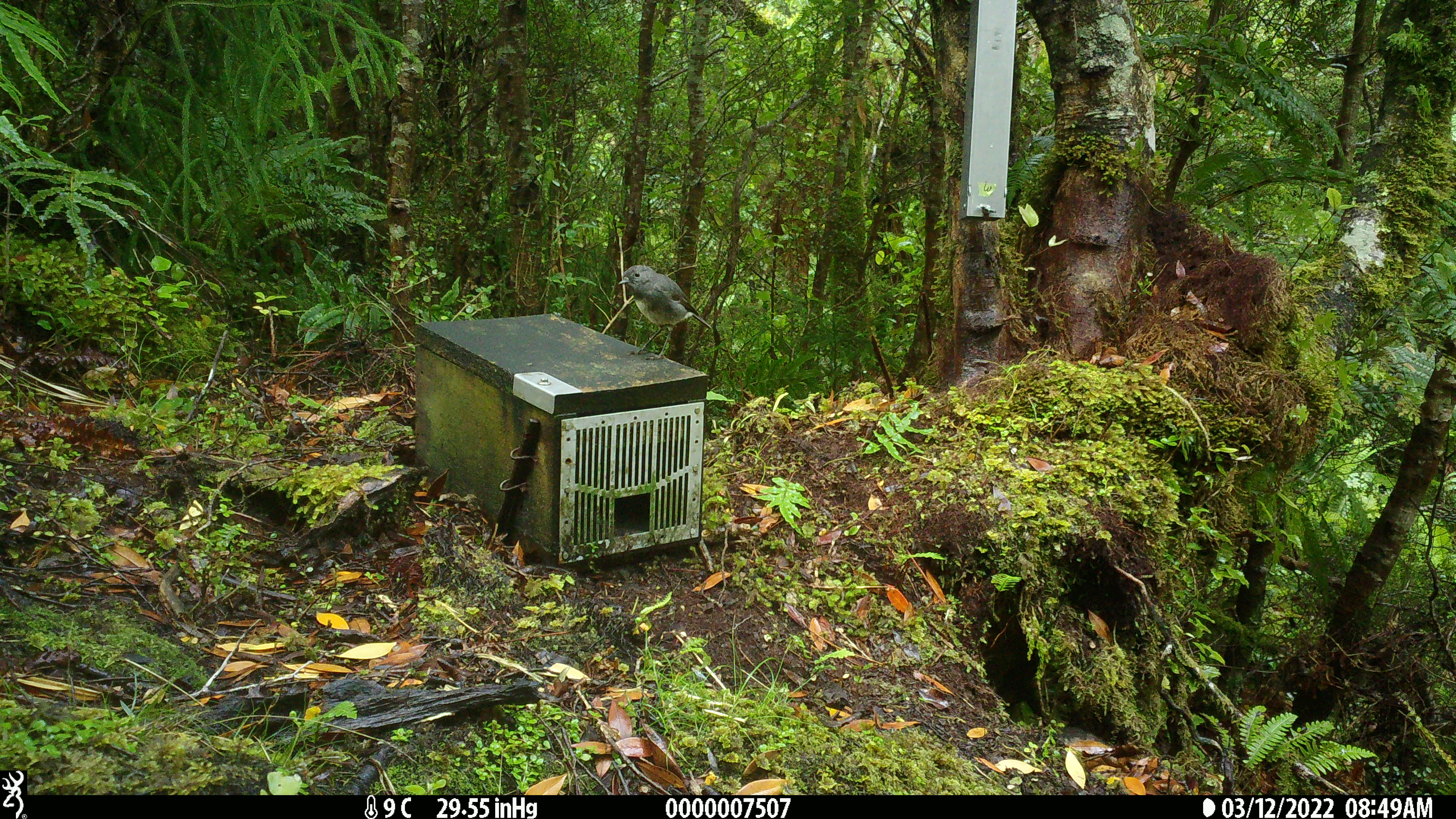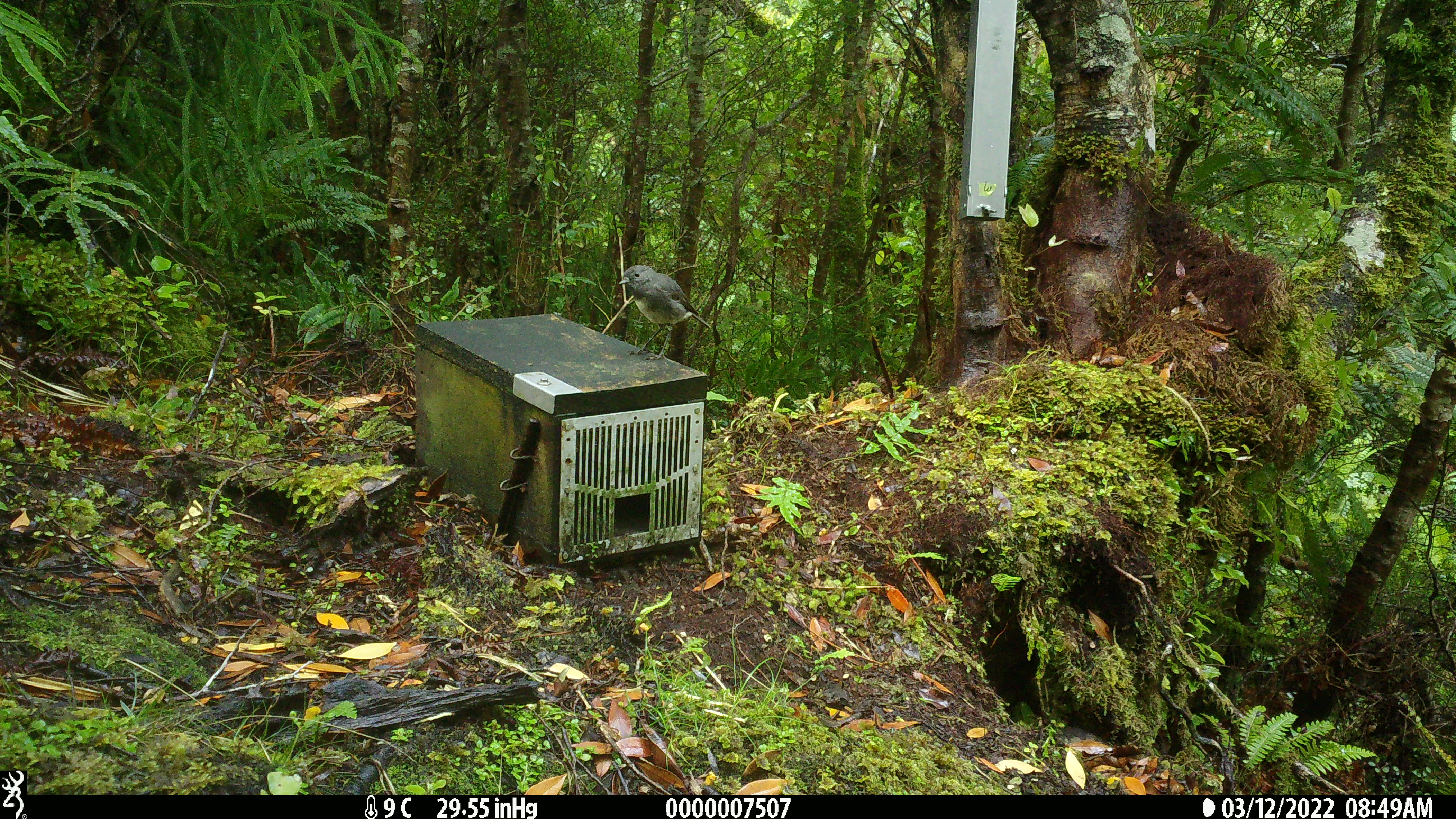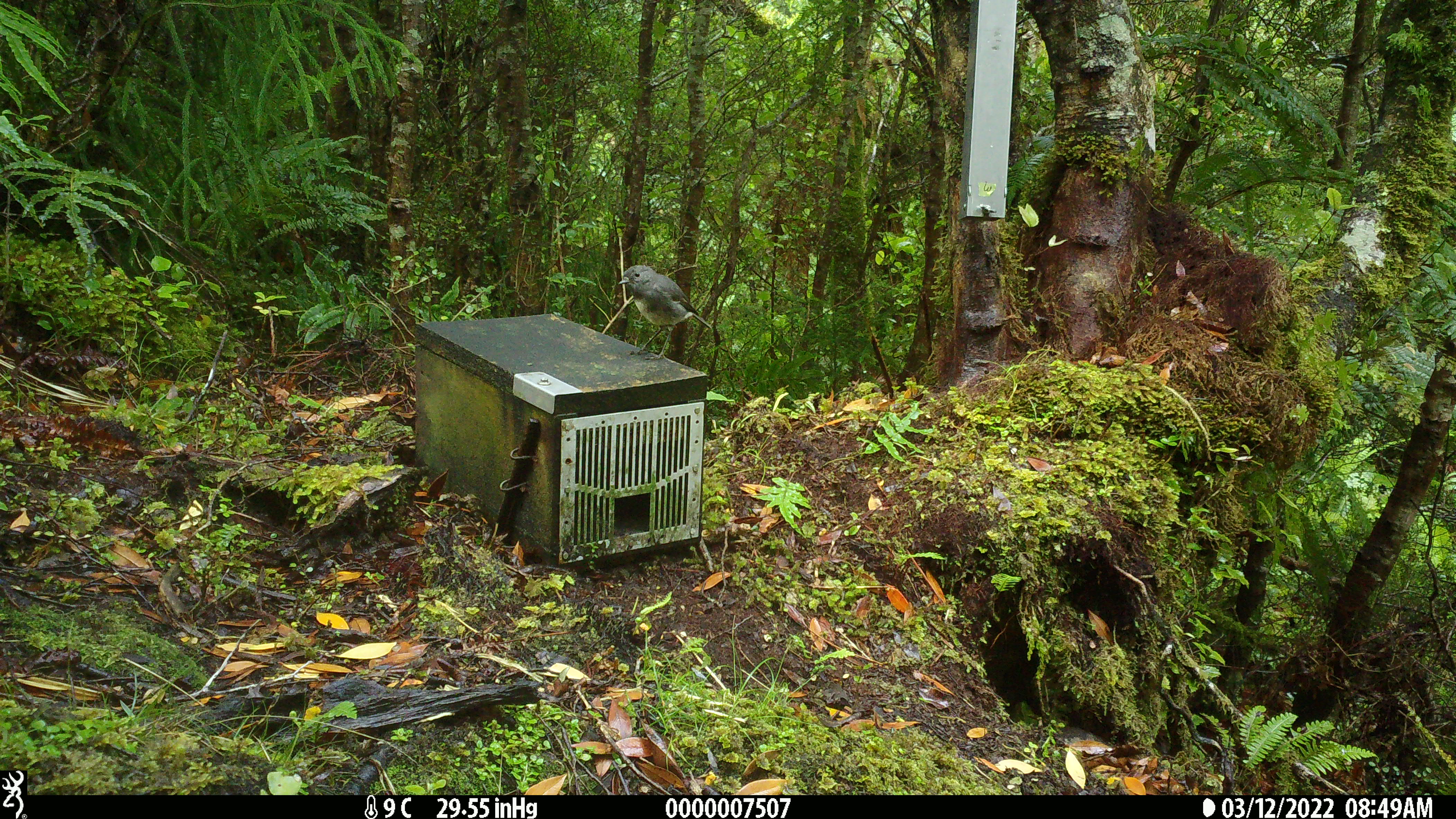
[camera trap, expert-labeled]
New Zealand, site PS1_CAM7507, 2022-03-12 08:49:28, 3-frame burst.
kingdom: Animalia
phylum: Chordata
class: Aves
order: Passeriformes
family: Petroicidae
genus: Petroica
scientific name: Petroica australis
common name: new zealand robin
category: robin